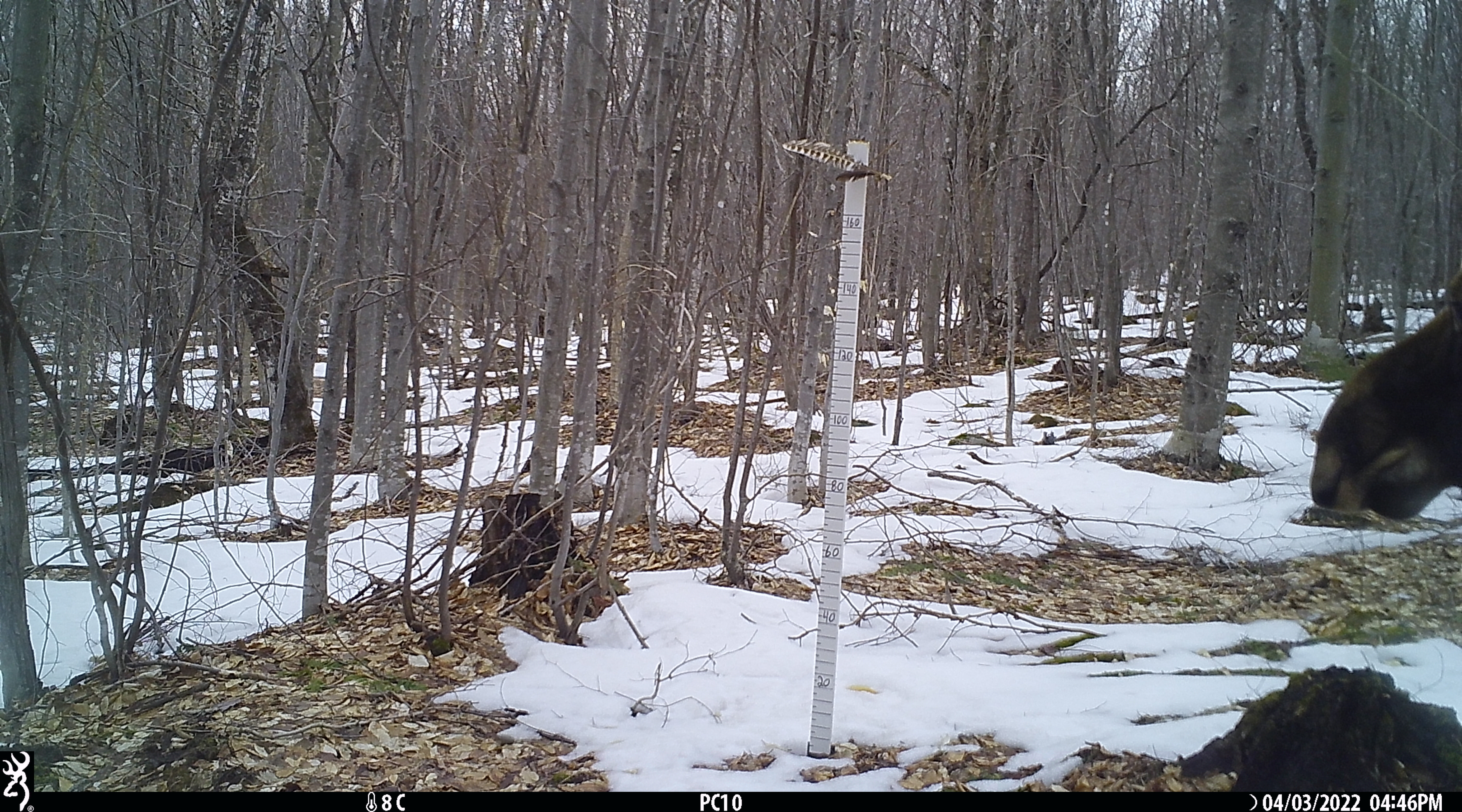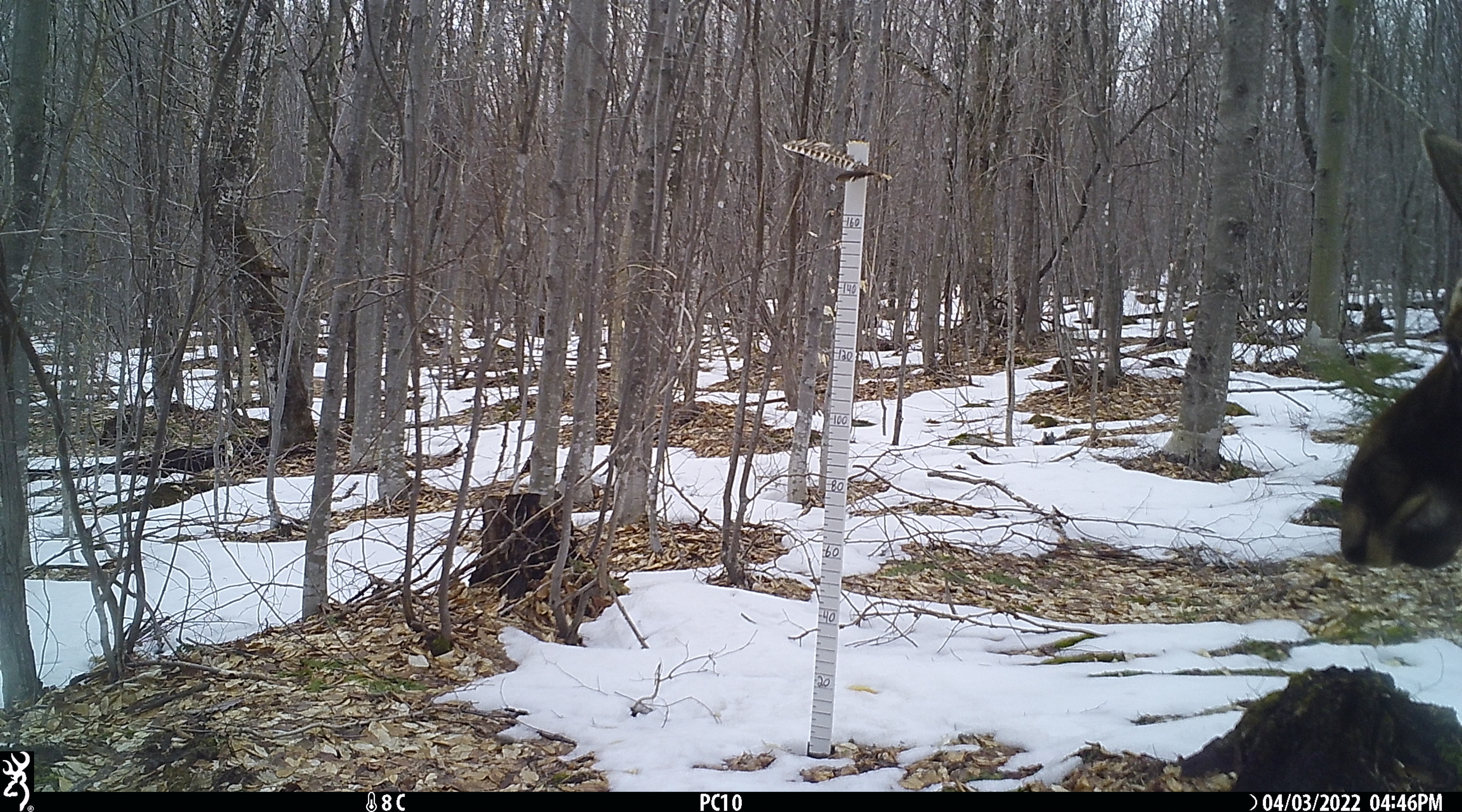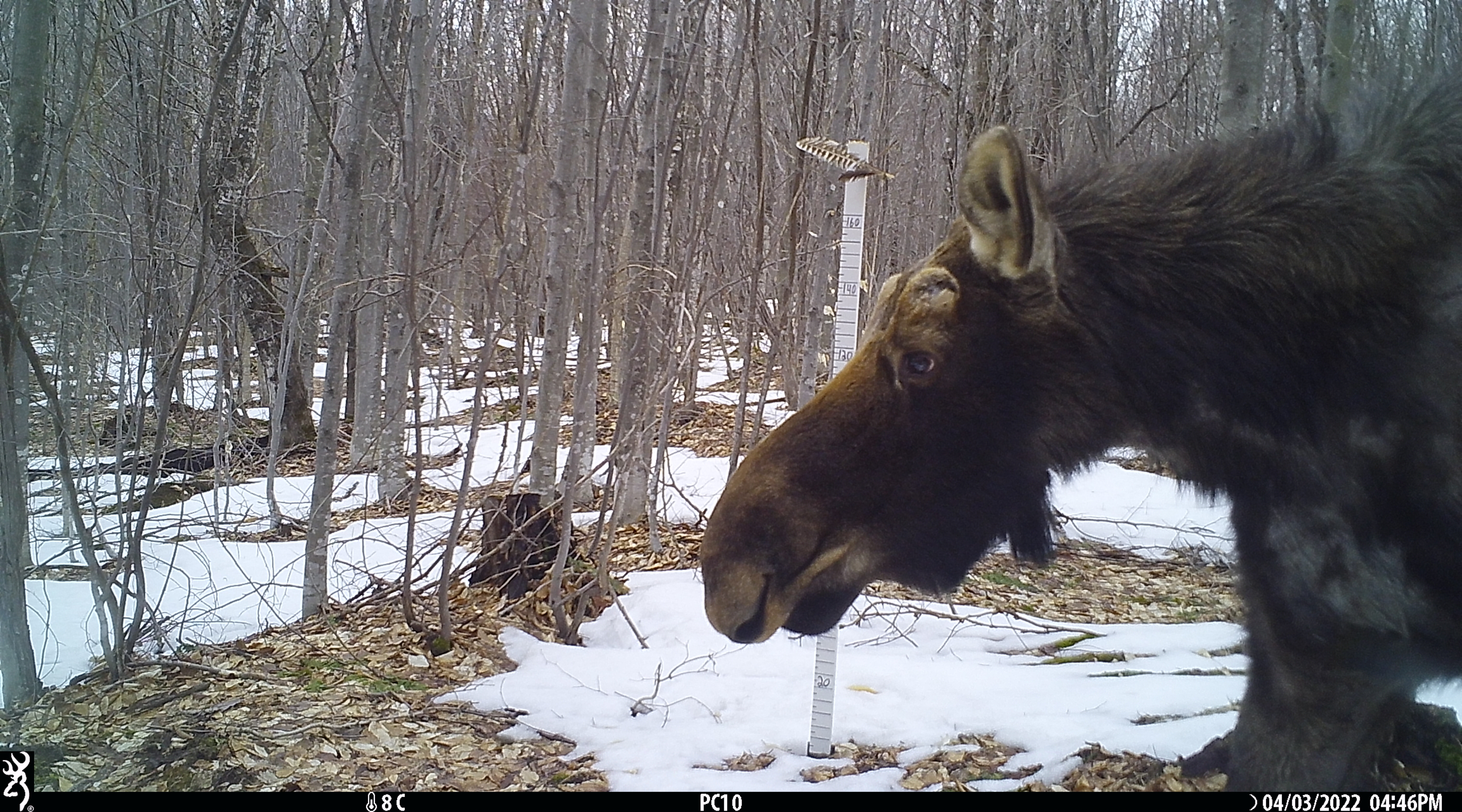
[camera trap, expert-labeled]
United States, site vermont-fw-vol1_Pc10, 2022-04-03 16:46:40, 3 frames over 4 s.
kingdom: Animalia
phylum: Chordata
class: Mammalia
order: Artiodactyla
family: Cervidae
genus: Alces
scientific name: Alces alces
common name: moose